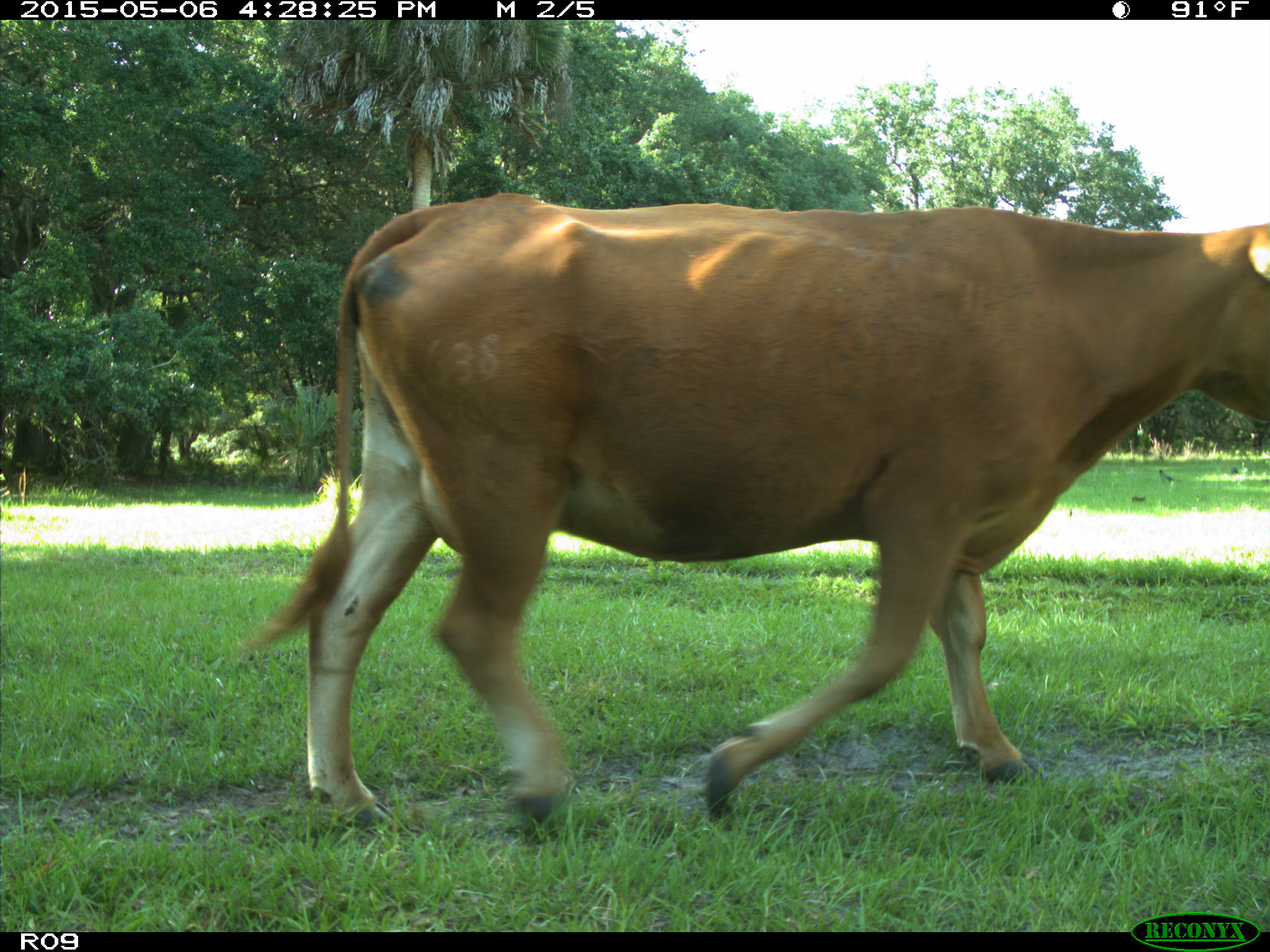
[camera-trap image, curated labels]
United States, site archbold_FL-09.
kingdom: Animalia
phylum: Chordata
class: Mammalia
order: Artiodactyla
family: Bovidae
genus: Bos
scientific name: Bos taurus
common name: domestic cow